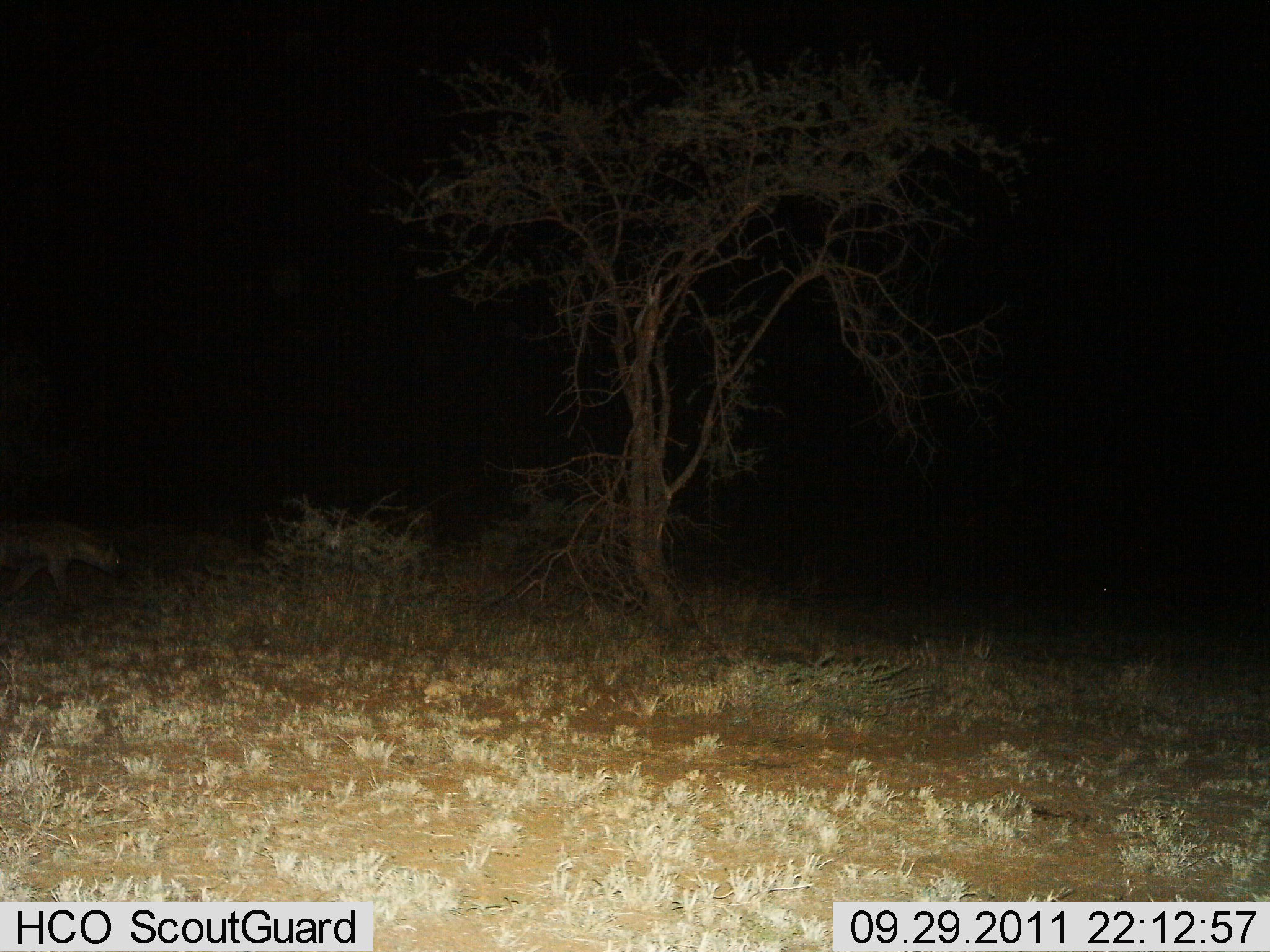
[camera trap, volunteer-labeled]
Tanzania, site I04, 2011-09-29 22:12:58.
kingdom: Animalia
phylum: Chordata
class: Mammalia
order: Carnivora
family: Hyaenidae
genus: Crocuta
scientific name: Crocuta crocuta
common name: spotted hyena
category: hyenaspotted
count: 1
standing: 14%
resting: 0%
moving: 86%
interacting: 0%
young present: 0%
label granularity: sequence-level